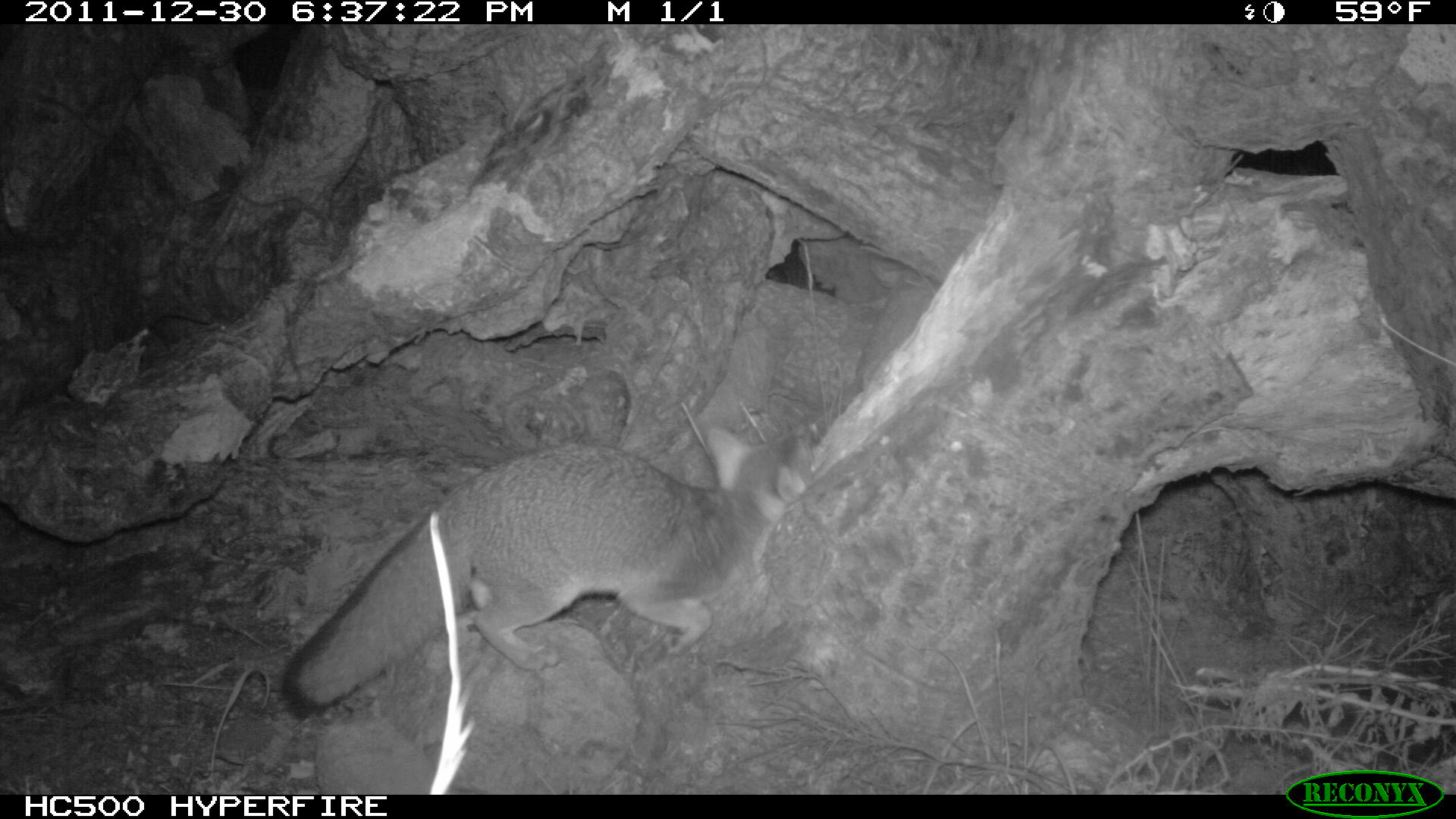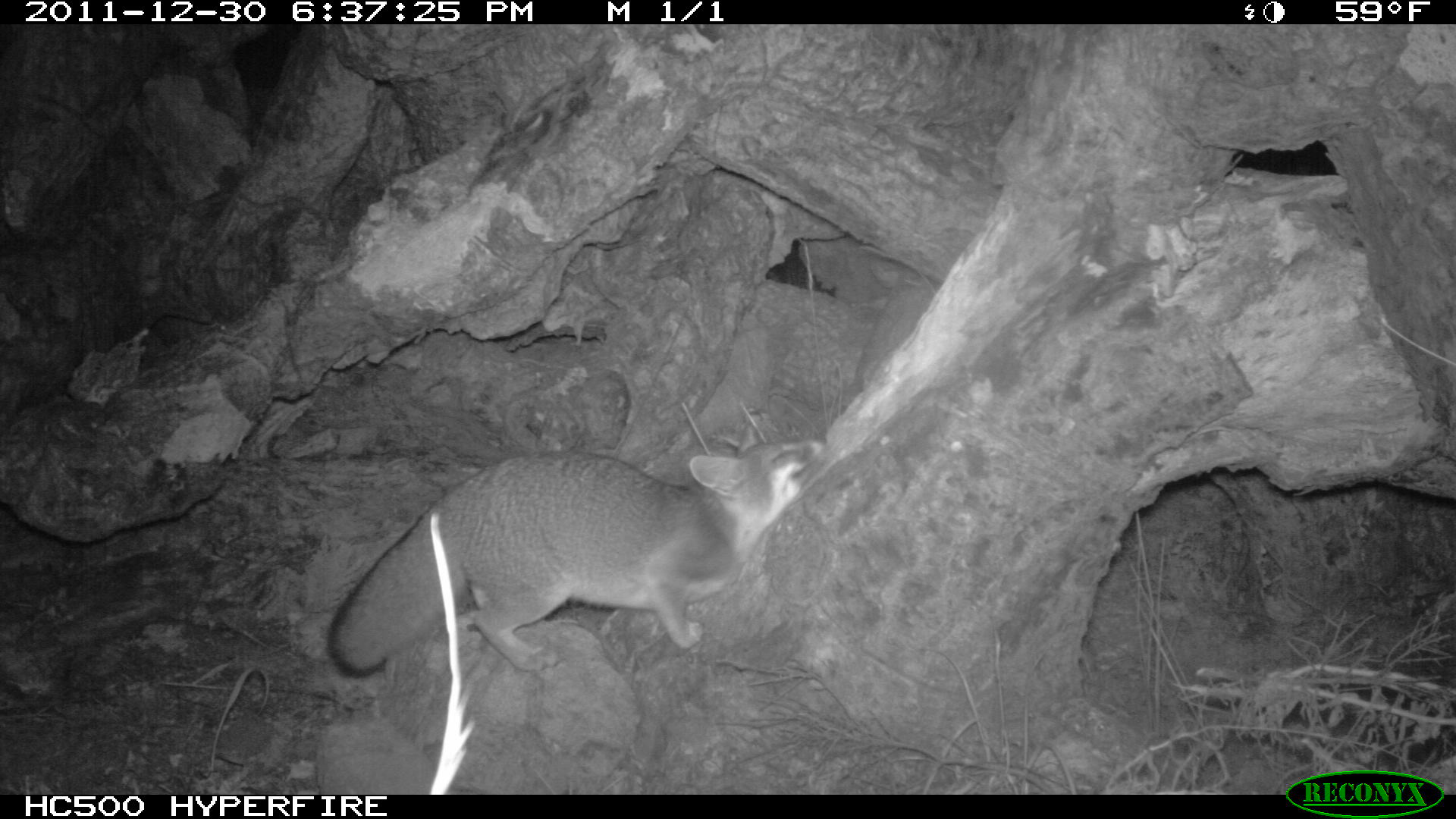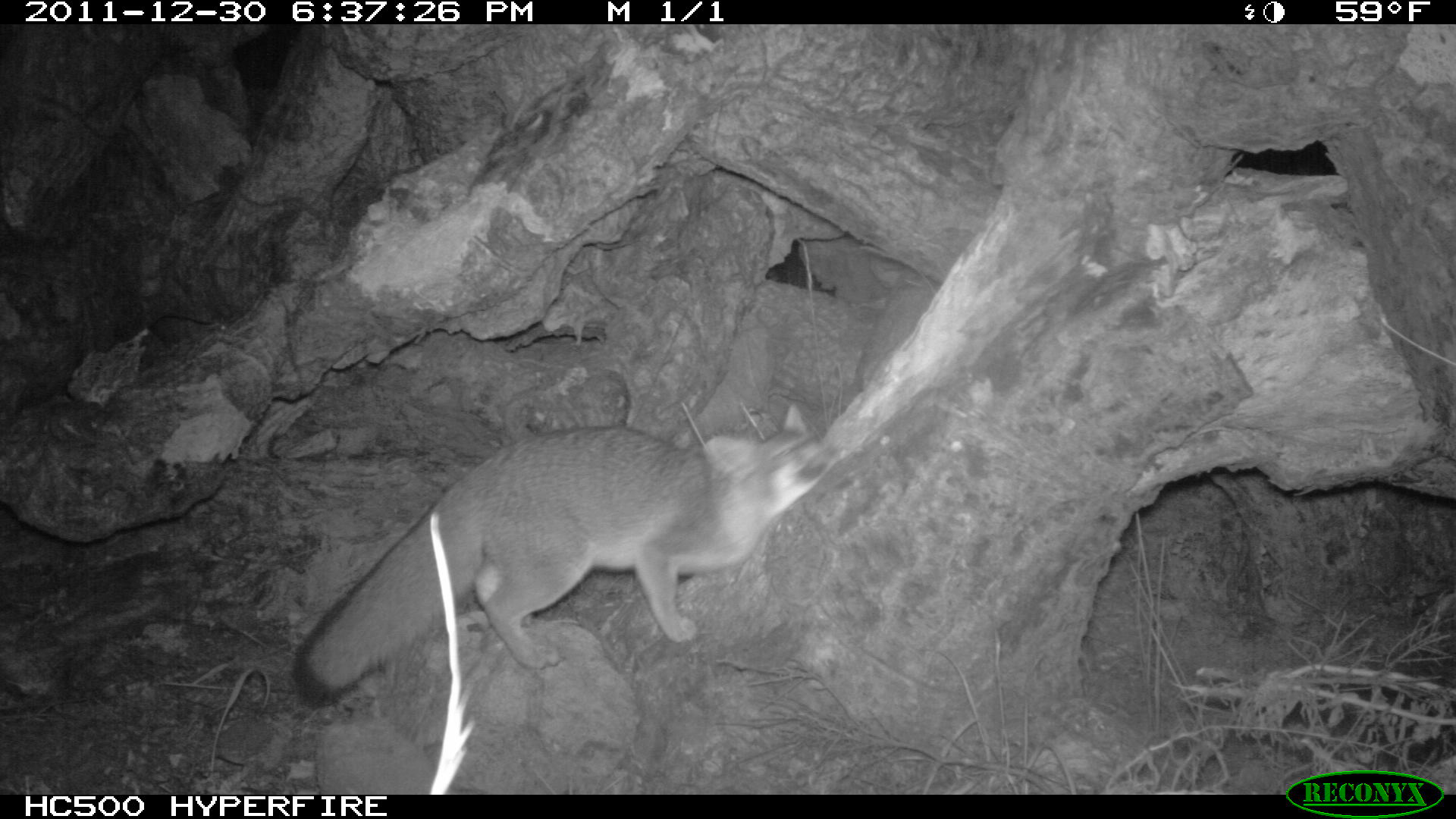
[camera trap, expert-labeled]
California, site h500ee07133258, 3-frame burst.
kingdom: Animalia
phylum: Chordata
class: Mammalia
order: Carnivora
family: Canidae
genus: Urocyon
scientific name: Urocyon littoralis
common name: island fox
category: fox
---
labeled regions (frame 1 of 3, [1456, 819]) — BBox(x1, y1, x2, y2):
fox: BBox(282, 423, 807, 720)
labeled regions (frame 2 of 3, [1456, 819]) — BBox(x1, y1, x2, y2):
fox: BBox(328, 438, 822, 678)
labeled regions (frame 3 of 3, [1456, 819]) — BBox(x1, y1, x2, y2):
fox: BBox(293, 403, 849, 709)